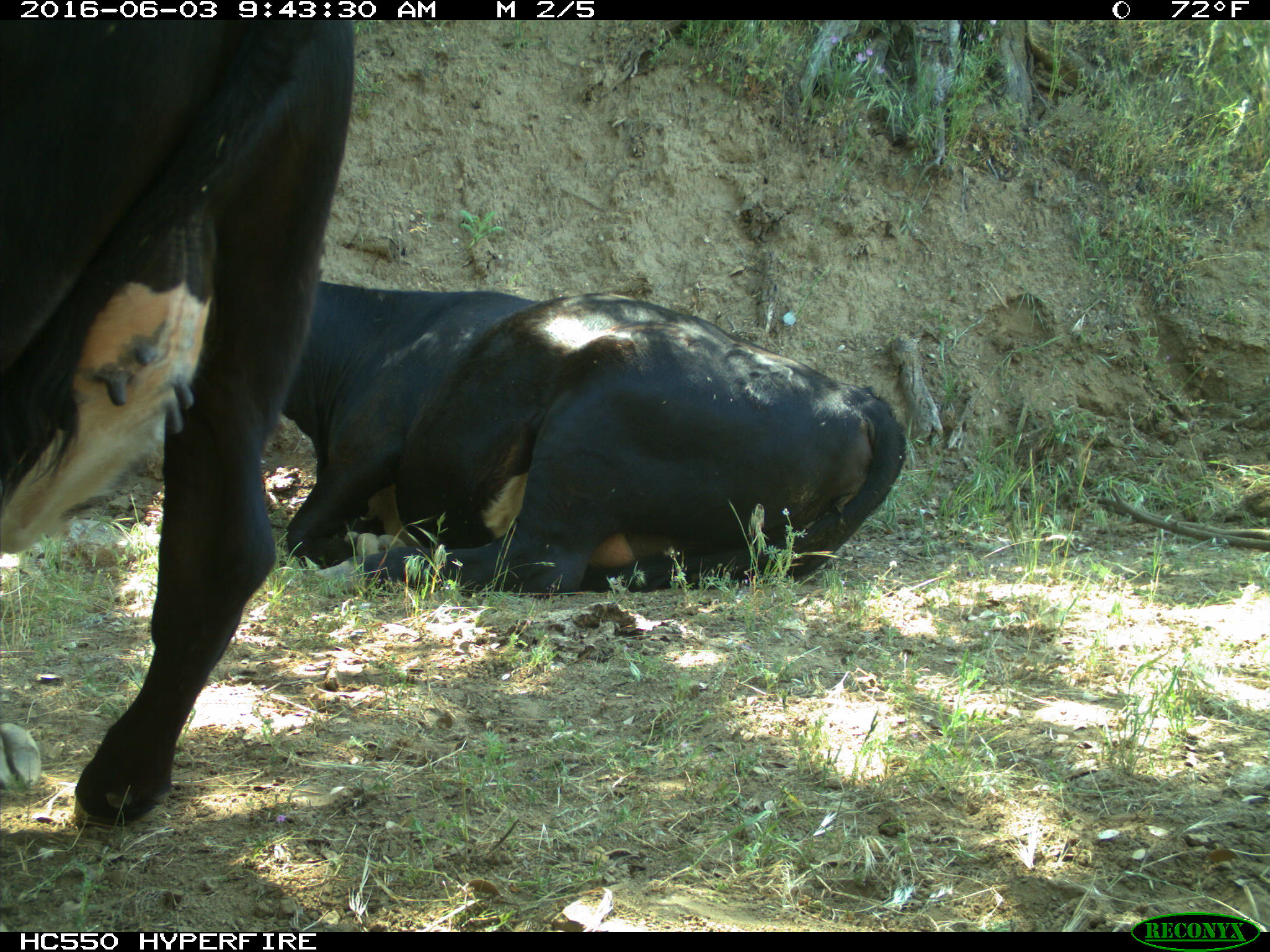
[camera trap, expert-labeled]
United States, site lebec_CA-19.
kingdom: Animalia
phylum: Chordata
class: Mammalia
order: Artiodactyla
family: Bovidae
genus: Bos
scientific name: Bos taurus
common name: domestic cow